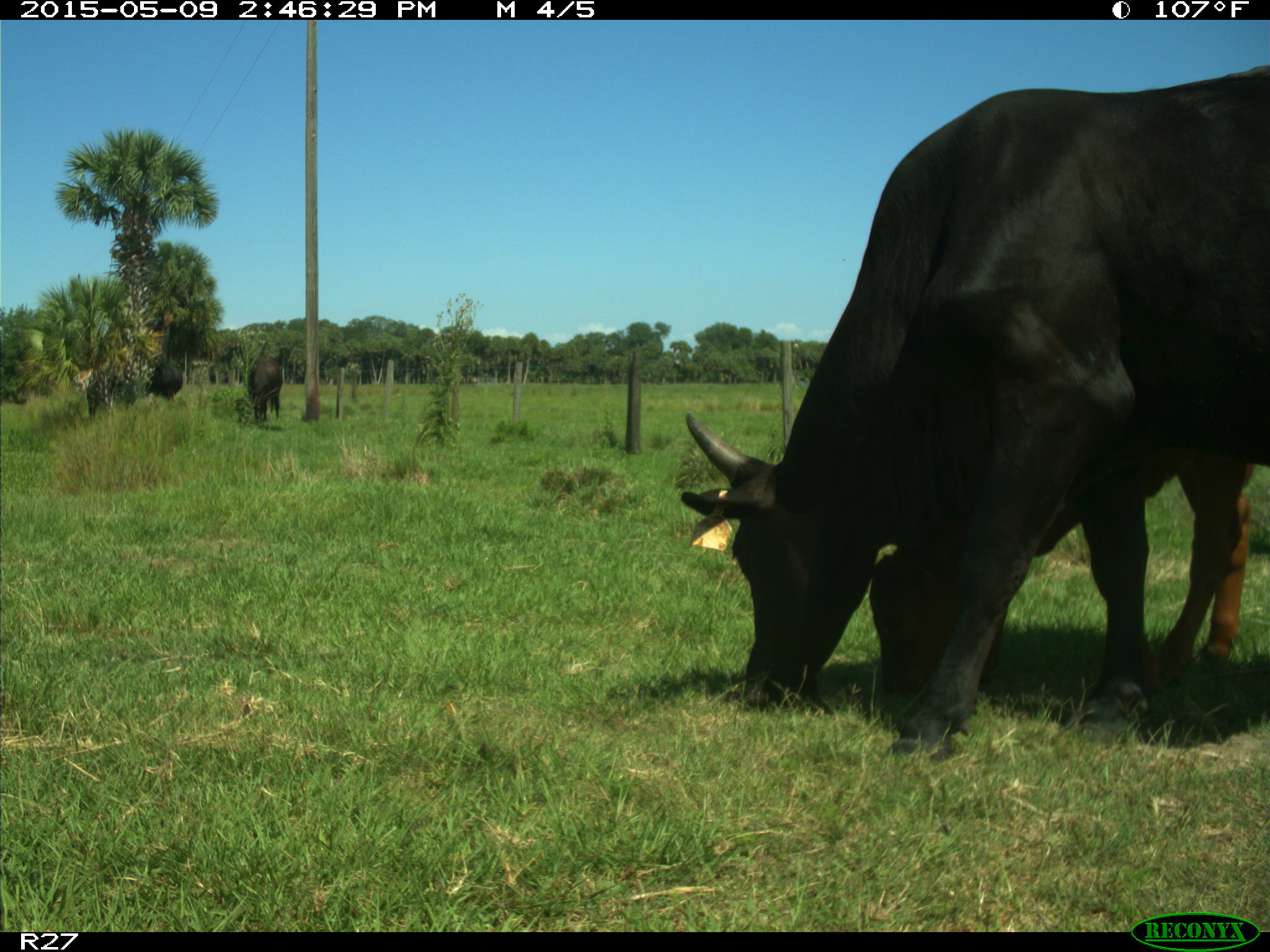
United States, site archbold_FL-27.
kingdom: Animalia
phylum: Chordata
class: Mammalia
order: Artiodactyla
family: Bovidae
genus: Bos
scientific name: Bos taurus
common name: domestic cow